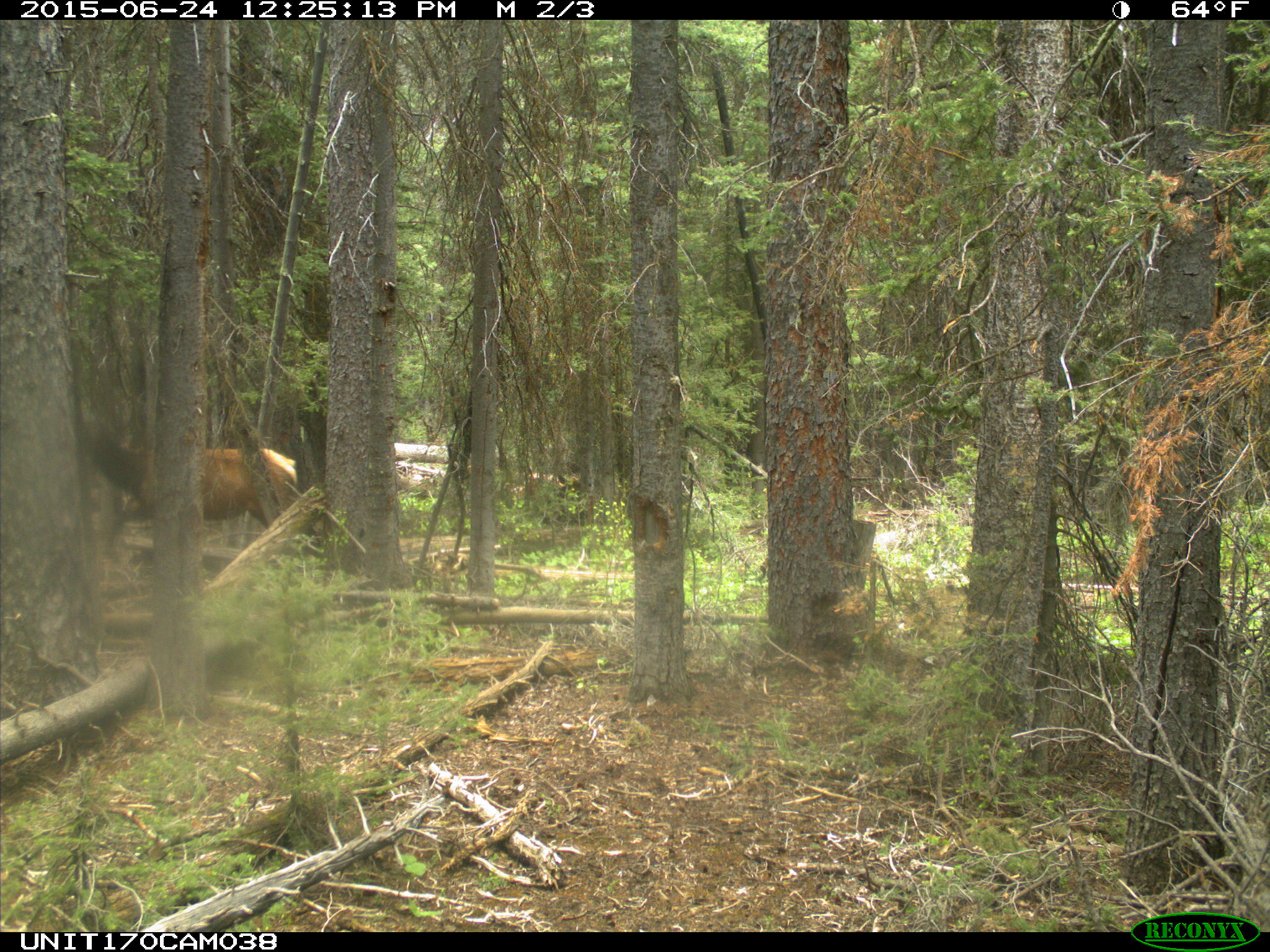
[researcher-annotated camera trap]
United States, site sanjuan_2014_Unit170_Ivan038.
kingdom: Animalia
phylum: Chordata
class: Mammalia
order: Artiodactyla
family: Cervidae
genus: Cervus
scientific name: Cervus elaphus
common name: red deer